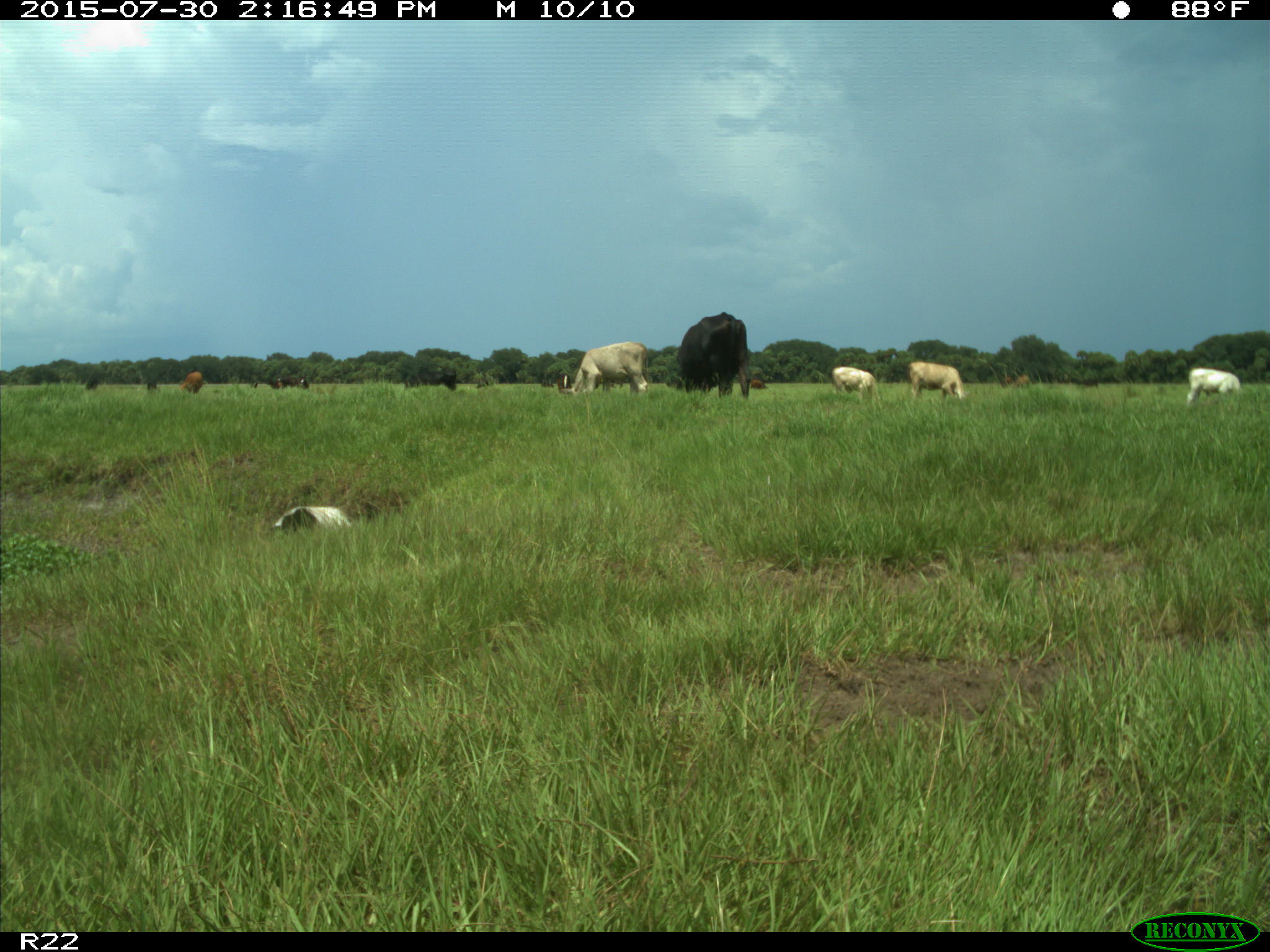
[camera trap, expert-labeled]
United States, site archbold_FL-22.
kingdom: Animalia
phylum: Chordata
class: Mammalia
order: Artiodactyla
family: Bovidae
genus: Bos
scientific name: Bos taurus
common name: domestic cow